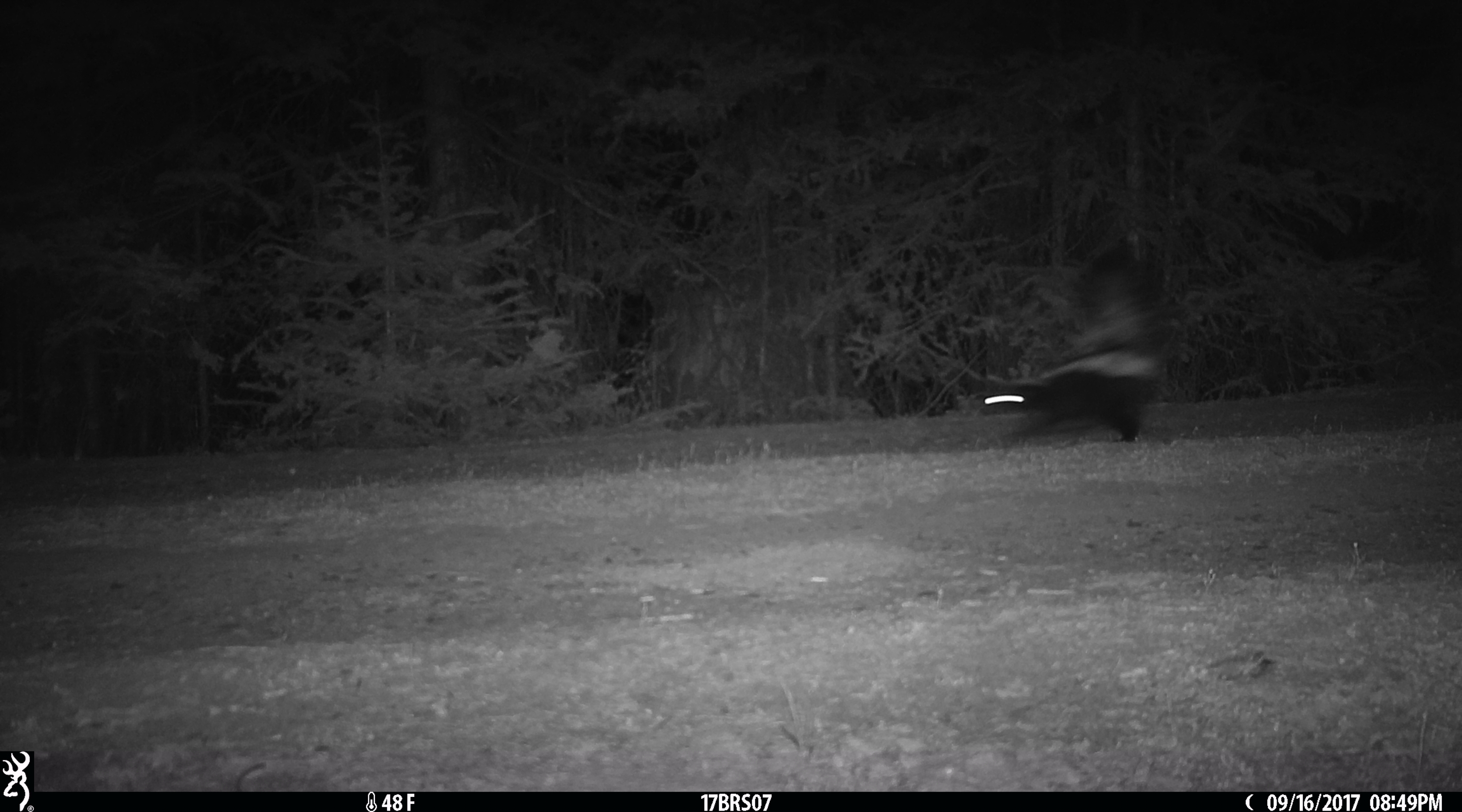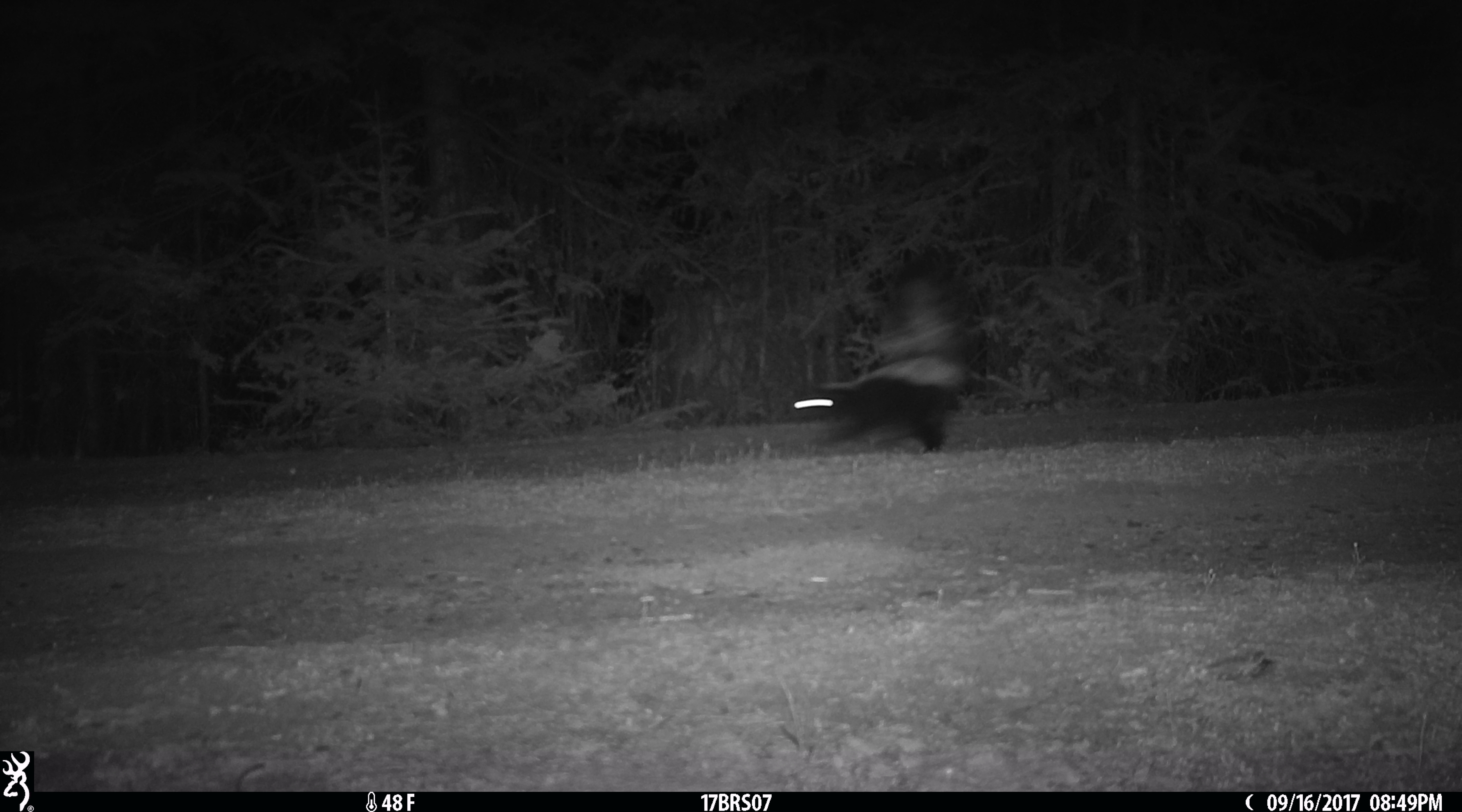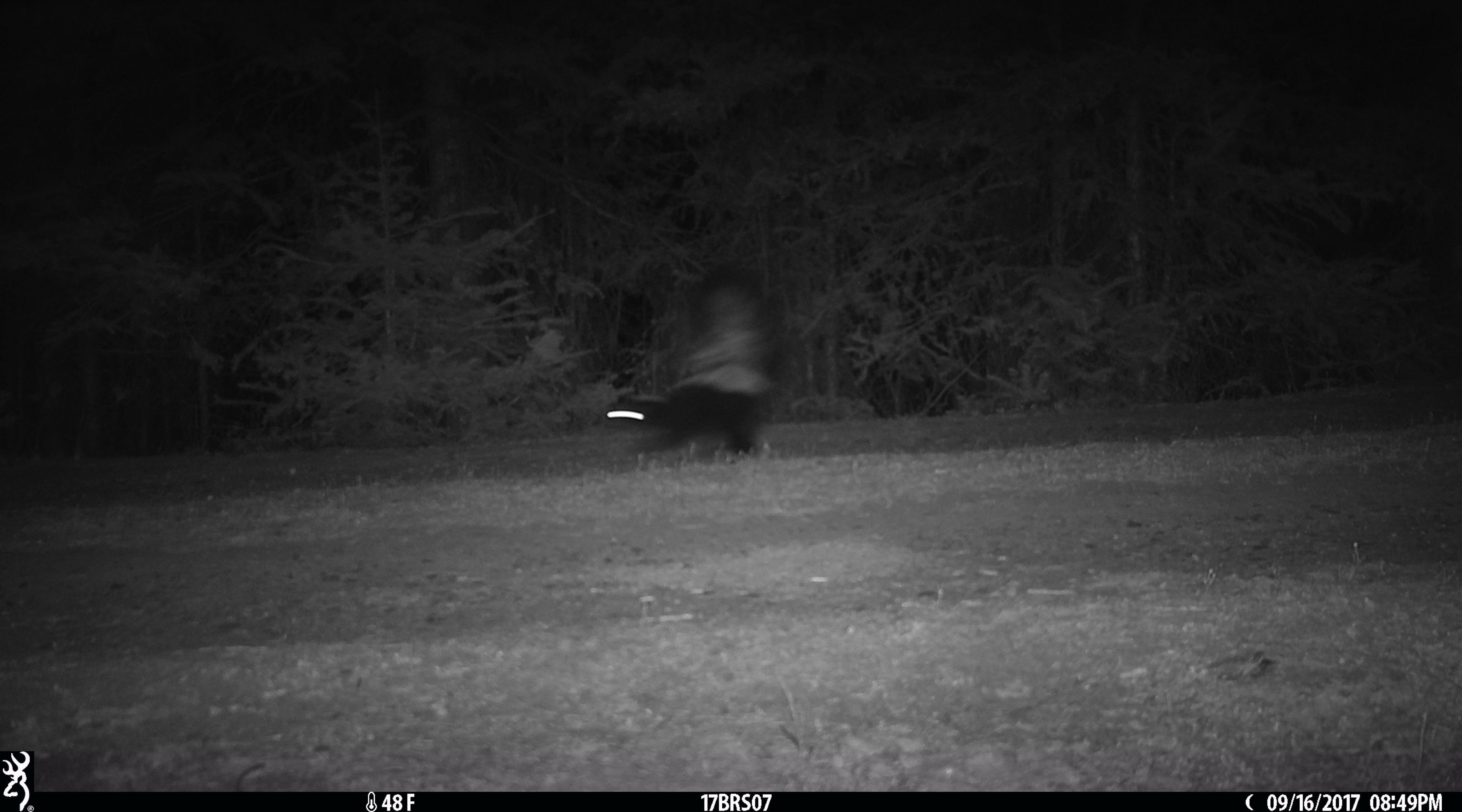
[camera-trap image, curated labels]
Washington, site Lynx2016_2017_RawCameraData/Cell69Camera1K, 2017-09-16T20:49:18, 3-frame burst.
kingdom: Animalia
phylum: Chordata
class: Mammalia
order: Carnivora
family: Mephitidae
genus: Mephitis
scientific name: Mephitis mephitis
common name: striped skunk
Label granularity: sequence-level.